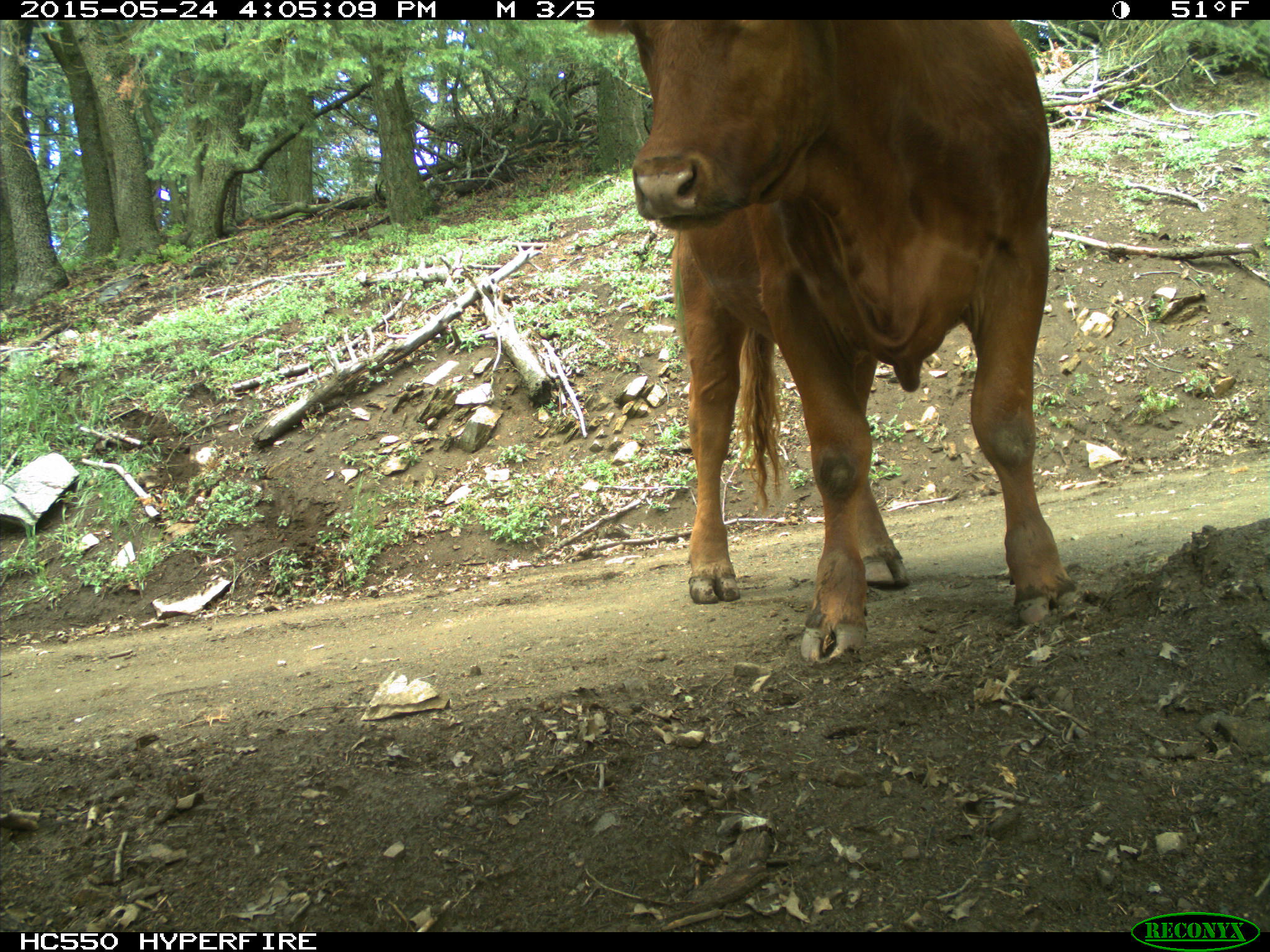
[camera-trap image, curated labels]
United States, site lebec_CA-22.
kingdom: Animalia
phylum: Chordata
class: Mammalia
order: Artiodactyla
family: Bovidae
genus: Bos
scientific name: Bos taurus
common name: domestic cow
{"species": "Bos taurus (domestic cow)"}